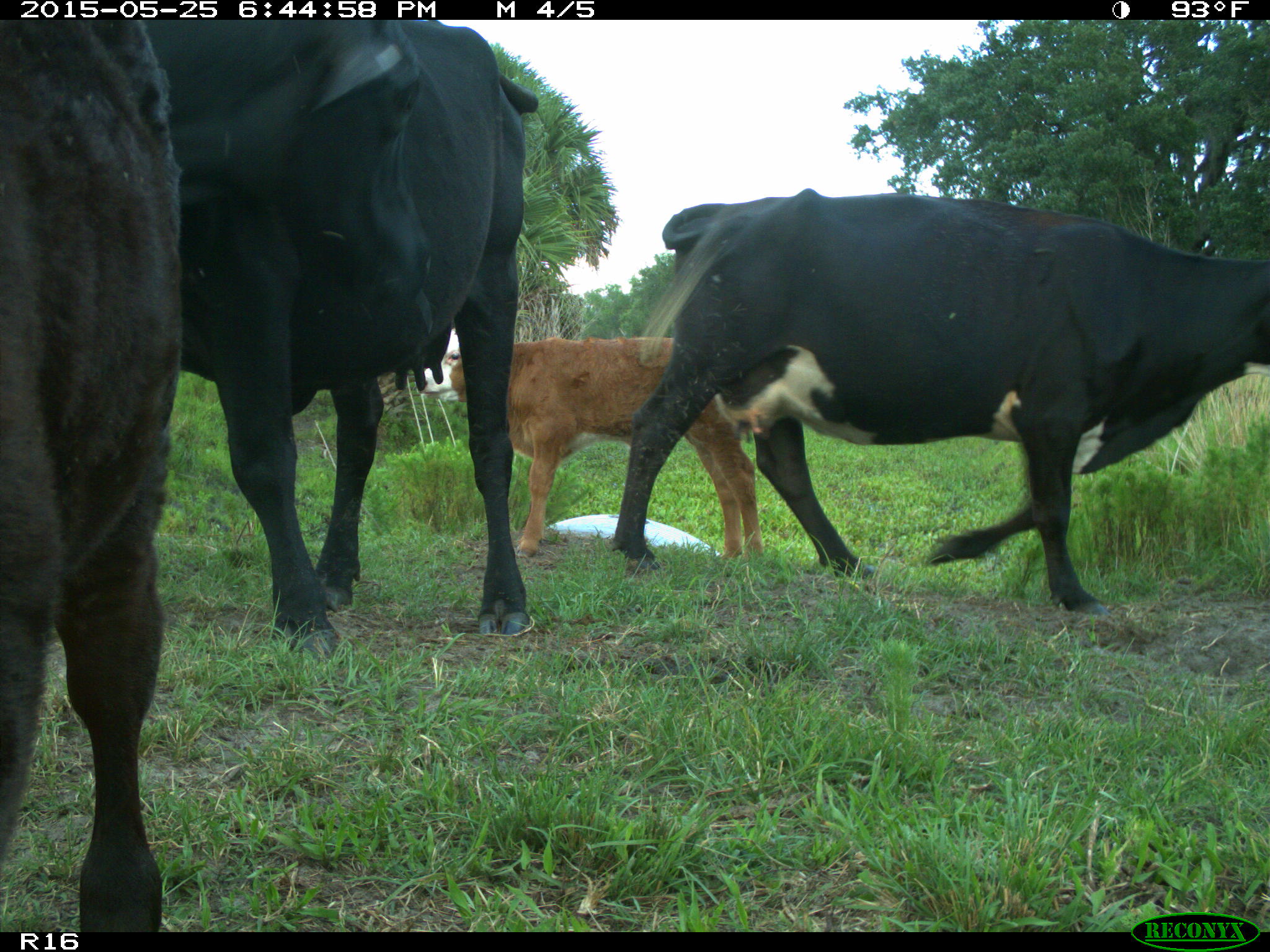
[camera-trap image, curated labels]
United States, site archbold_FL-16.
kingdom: Animalia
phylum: Chordata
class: Mammalia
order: Artiodactyla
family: Bovidae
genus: Bos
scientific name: Bos taurus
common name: domestic cow